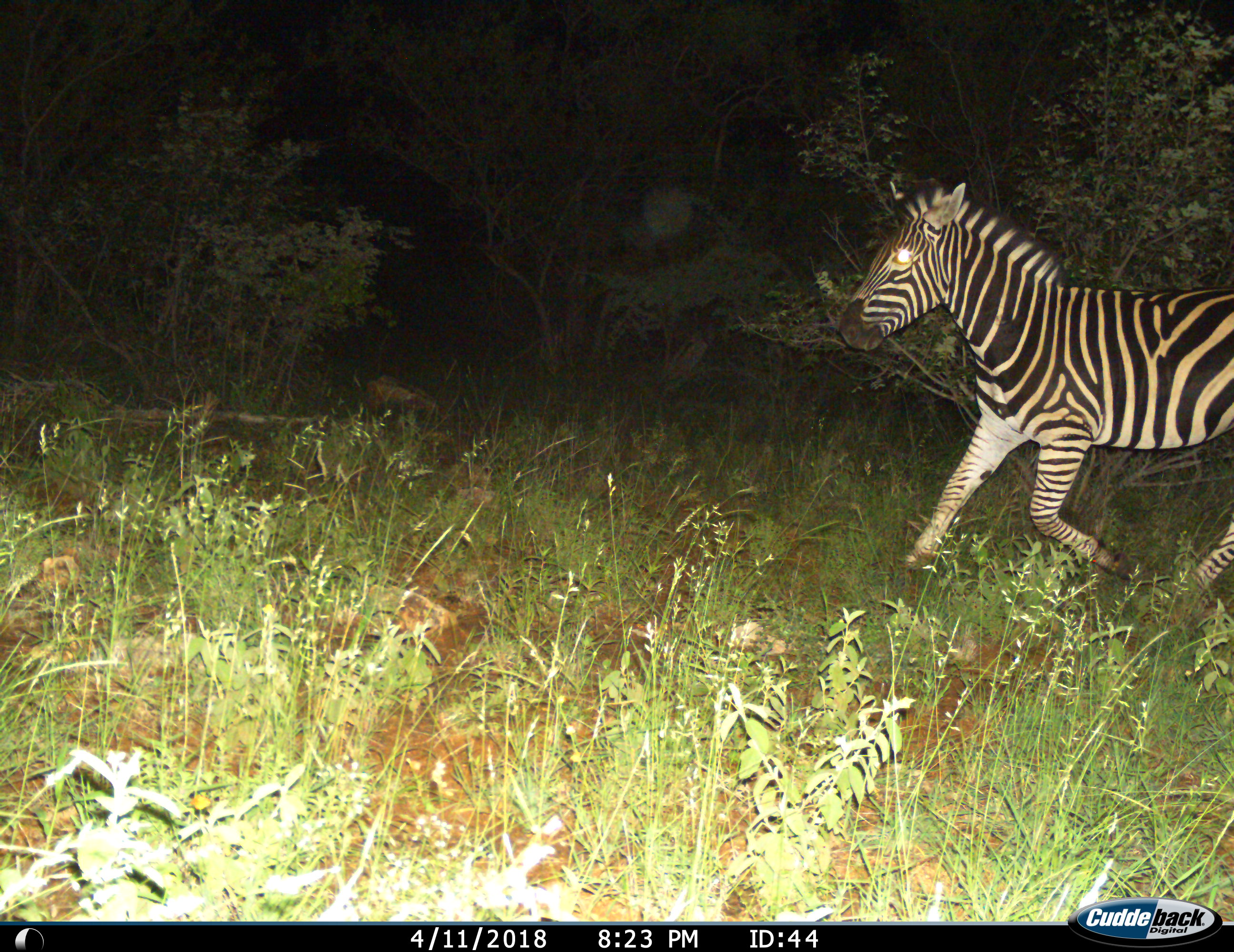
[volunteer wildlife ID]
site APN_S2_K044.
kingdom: Animalia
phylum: Chordata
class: Mammalia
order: Perissodactyla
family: Equidae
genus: Equus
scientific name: Equus quagga burchellii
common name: burchell's zebra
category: zebraburchells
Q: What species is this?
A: Zebraburchells (burchell's zebra) (Equus quagga burchellii).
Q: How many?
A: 1.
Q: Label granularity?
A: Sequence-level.